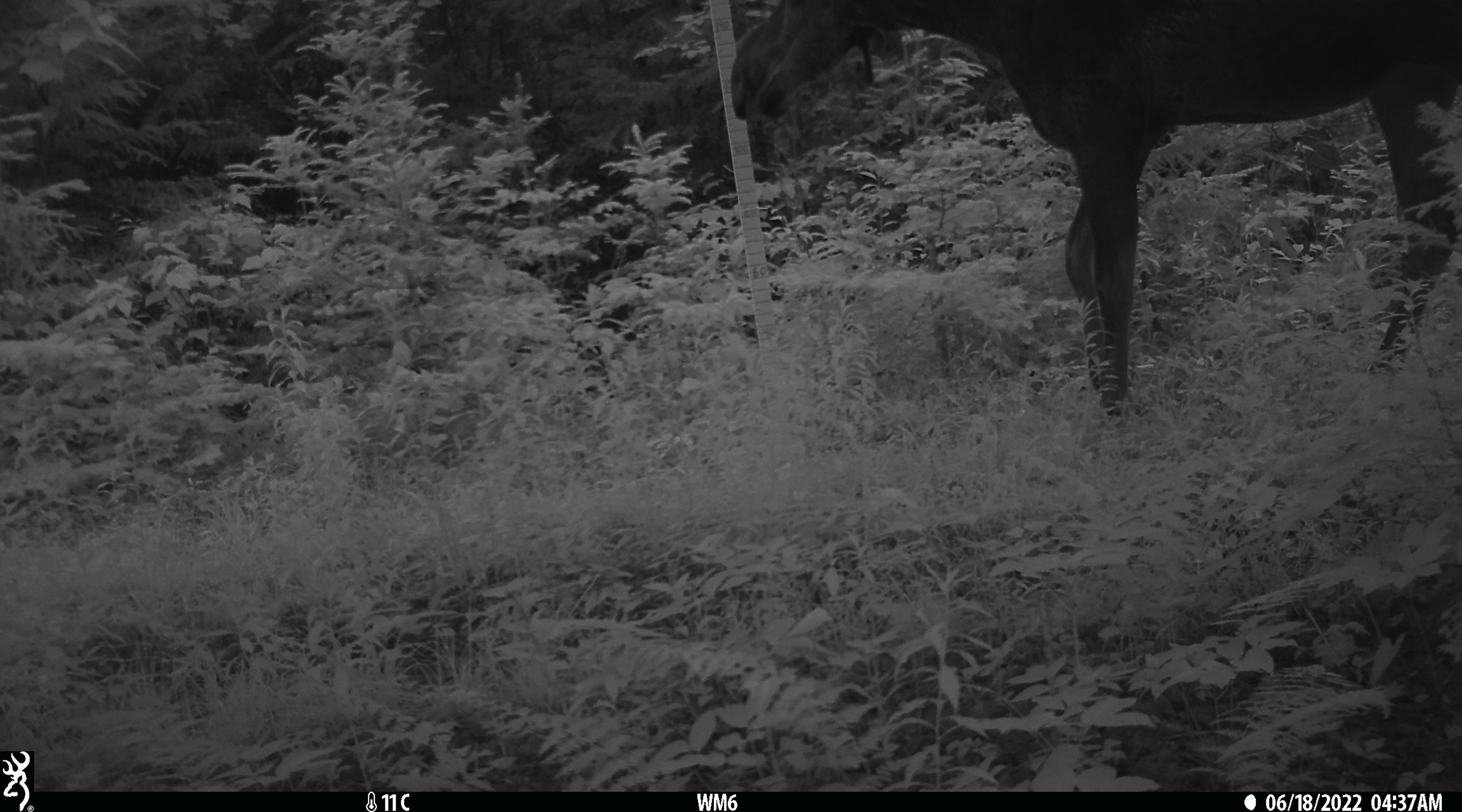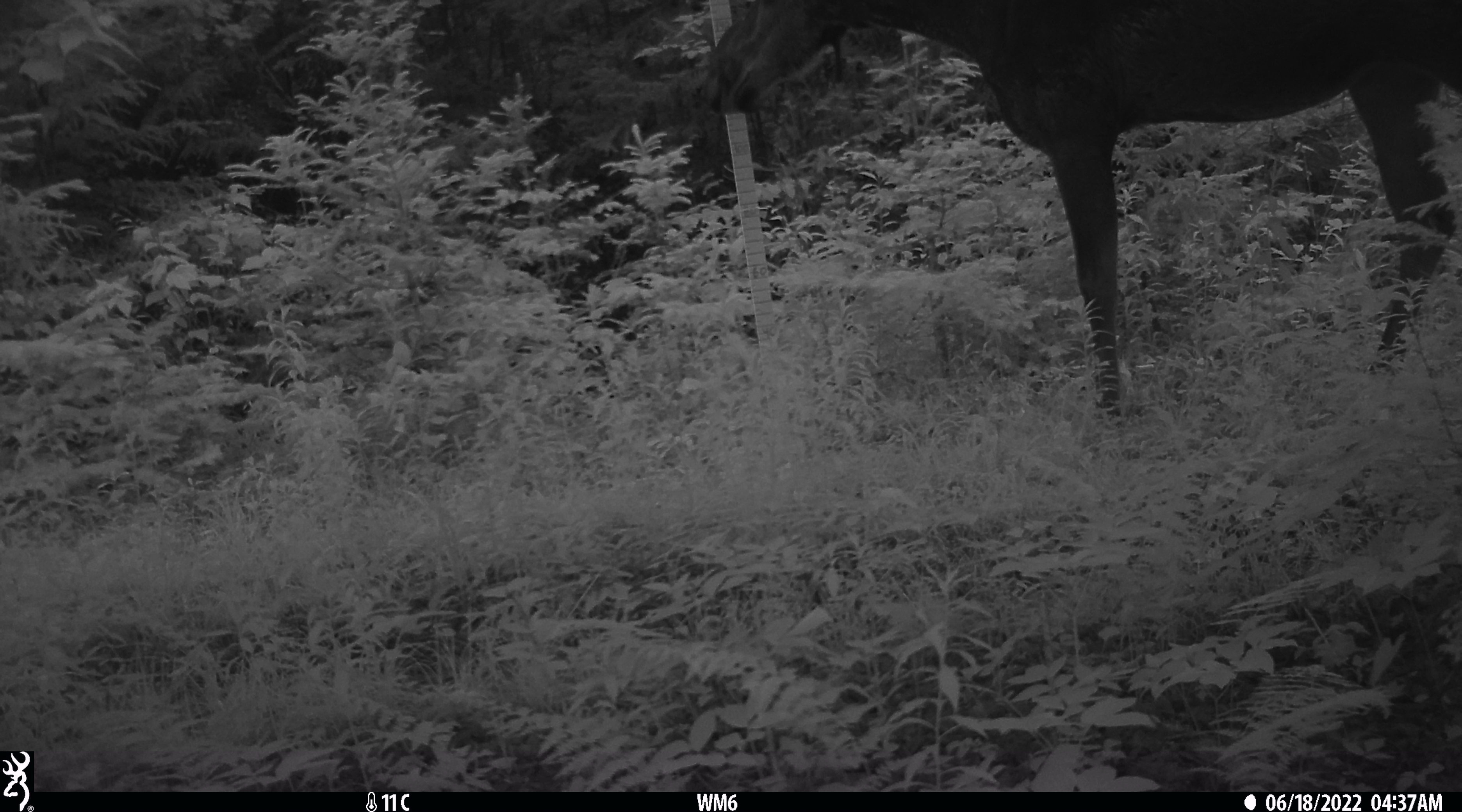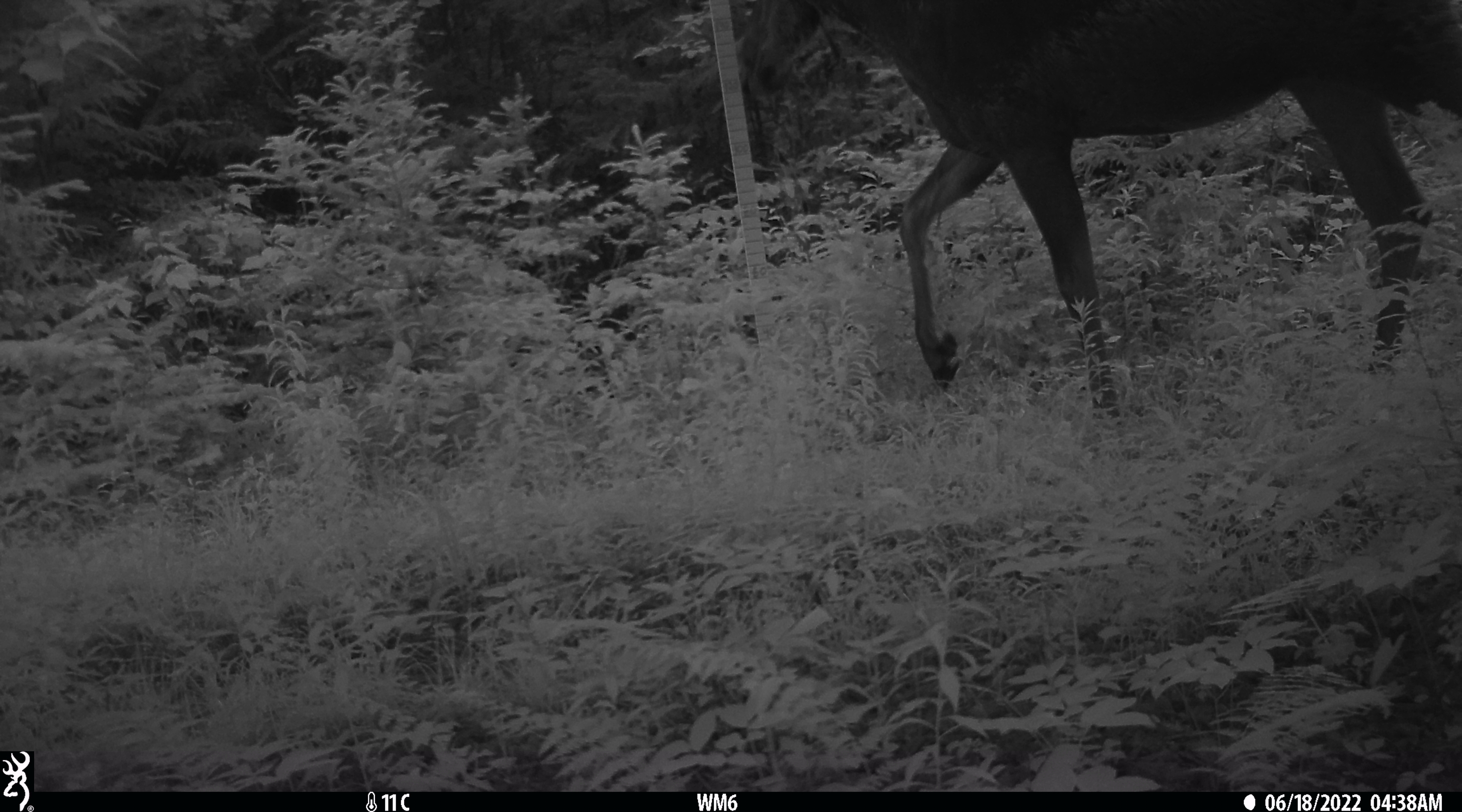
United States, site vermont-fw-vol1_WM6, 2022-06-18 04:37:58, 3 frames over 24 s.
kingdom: Animalia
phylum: Chordata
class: Mammalia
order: Artiodactyla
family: Cervidae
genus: Alces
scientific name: Alces alces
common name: moose